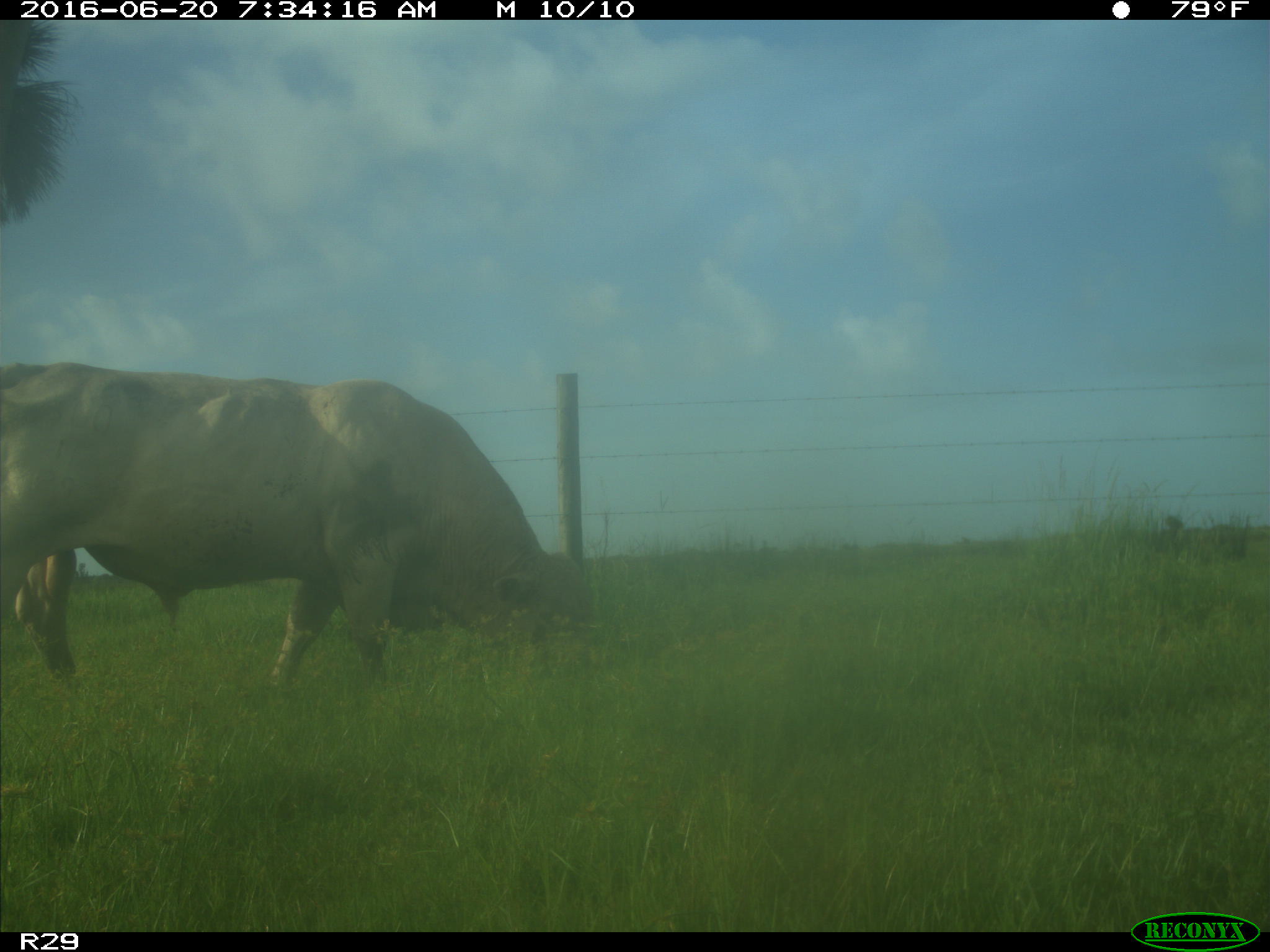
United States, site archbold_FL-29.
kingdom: Animalia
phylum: Chordata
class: Mammalia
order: Artiodactyla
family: Bovidae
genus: Bos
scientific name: Bos taurus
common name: domestic cow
Bos taurus (domestic cow).